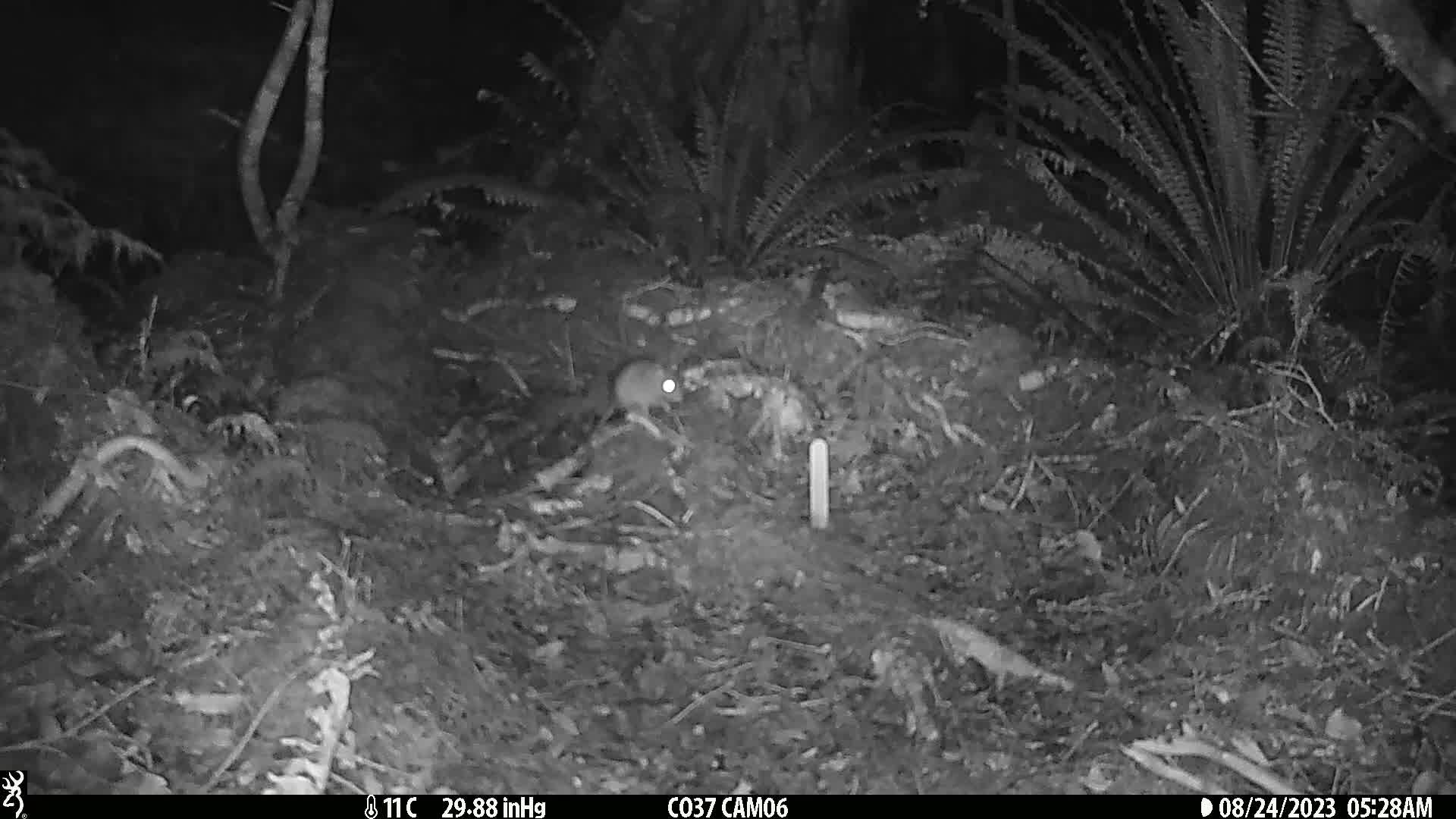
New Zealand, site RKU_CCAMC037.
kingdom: Animalia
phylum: Chordata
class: Mammalia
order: Rodentia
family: Muridae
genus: Rattus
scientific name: Rattus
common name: rat